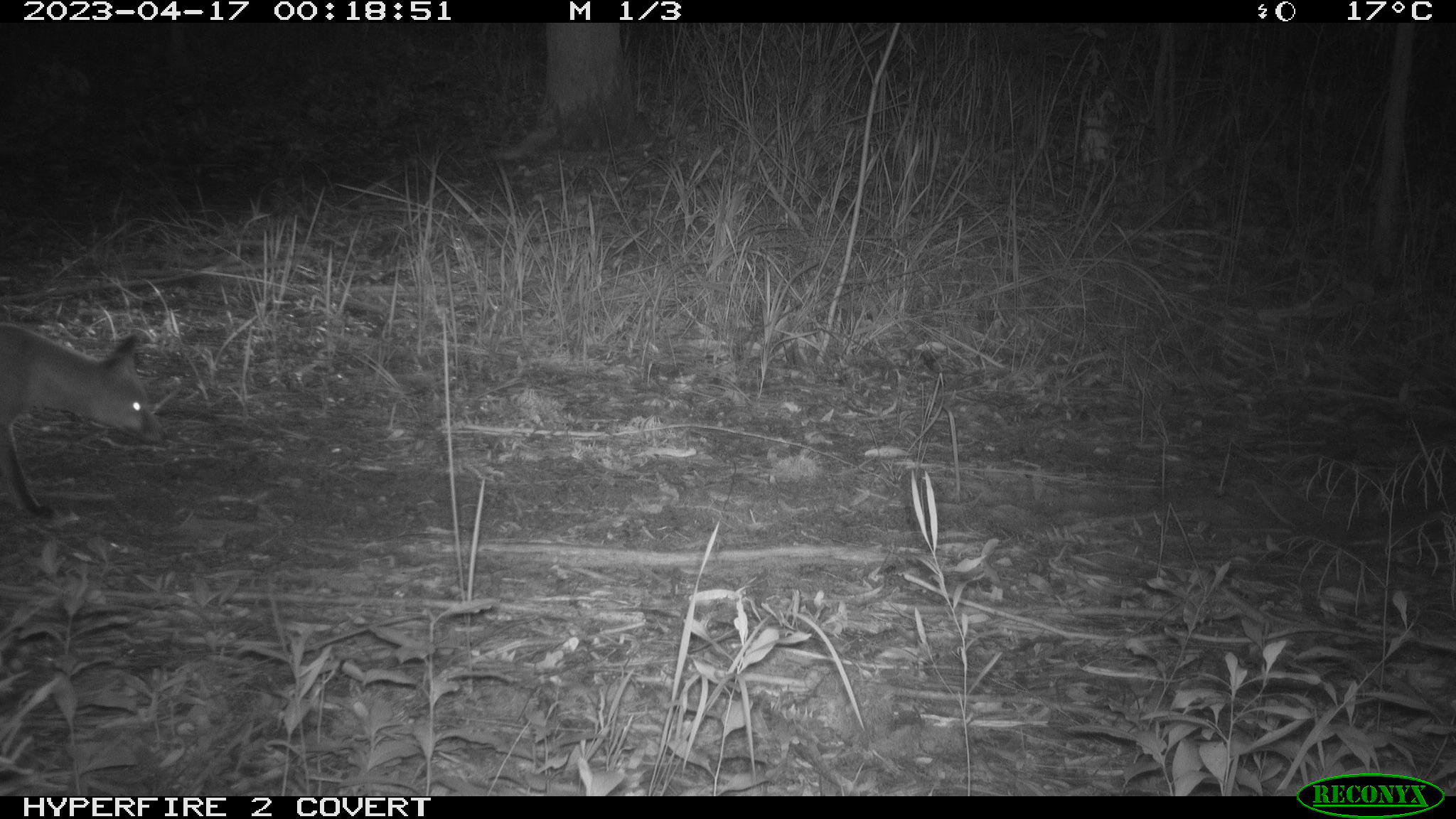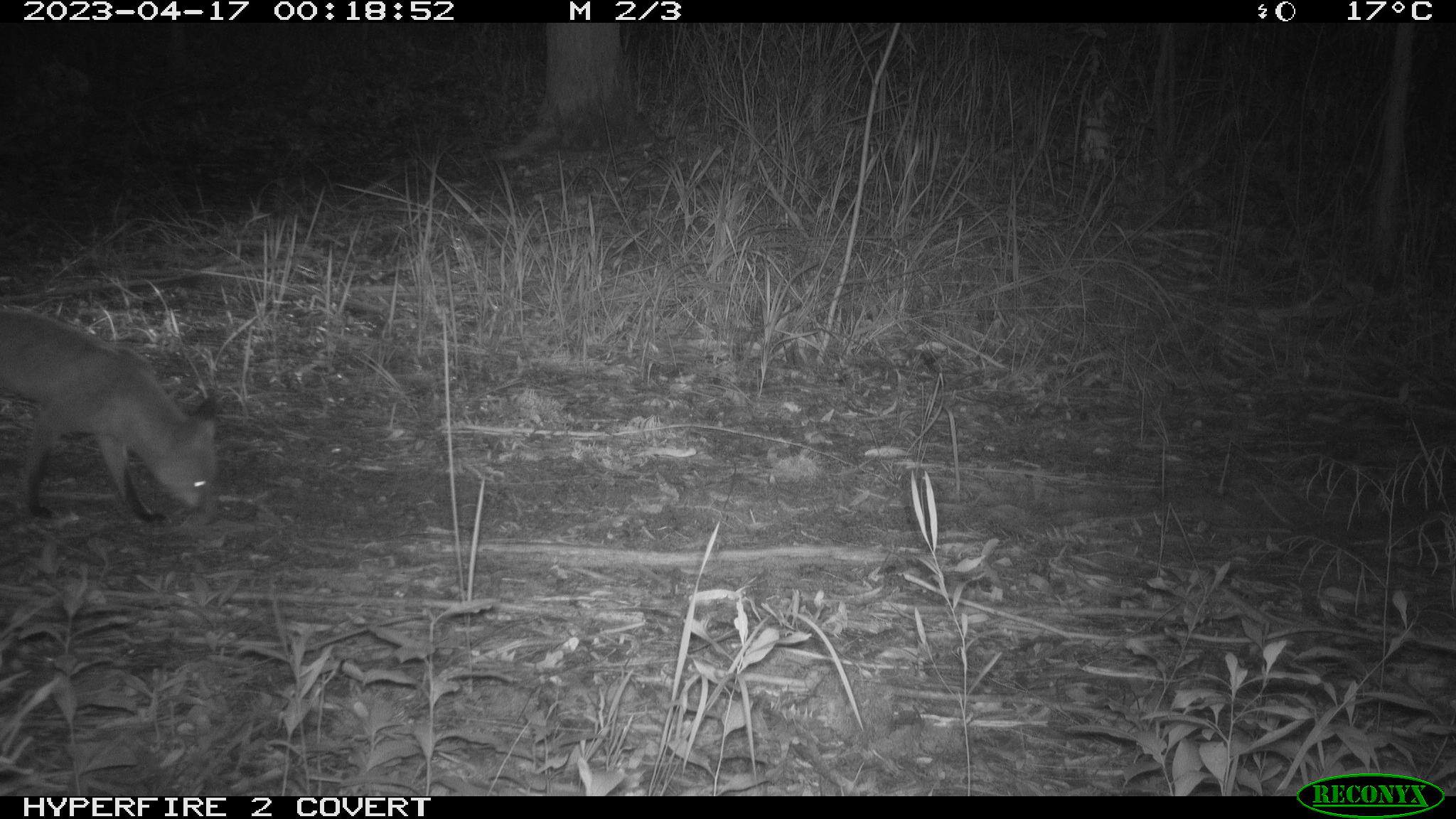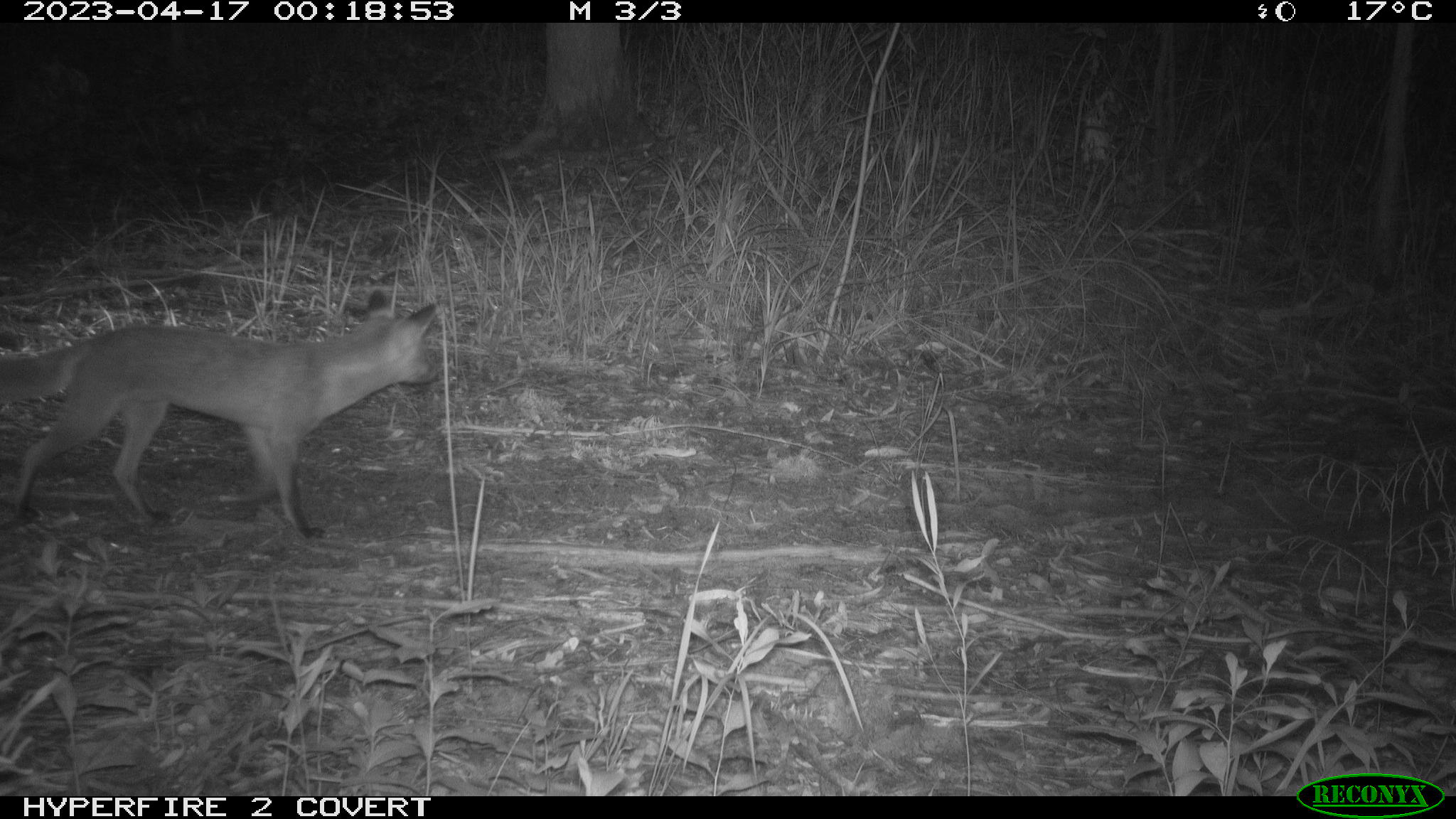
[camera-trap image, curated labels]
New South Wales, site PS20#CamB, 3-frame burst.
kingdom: Animalia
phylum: Chordata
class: Mammalia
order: Carnivora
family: Canidae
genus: Vulpes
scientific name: Vulpes vulpes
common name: red fox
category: fox